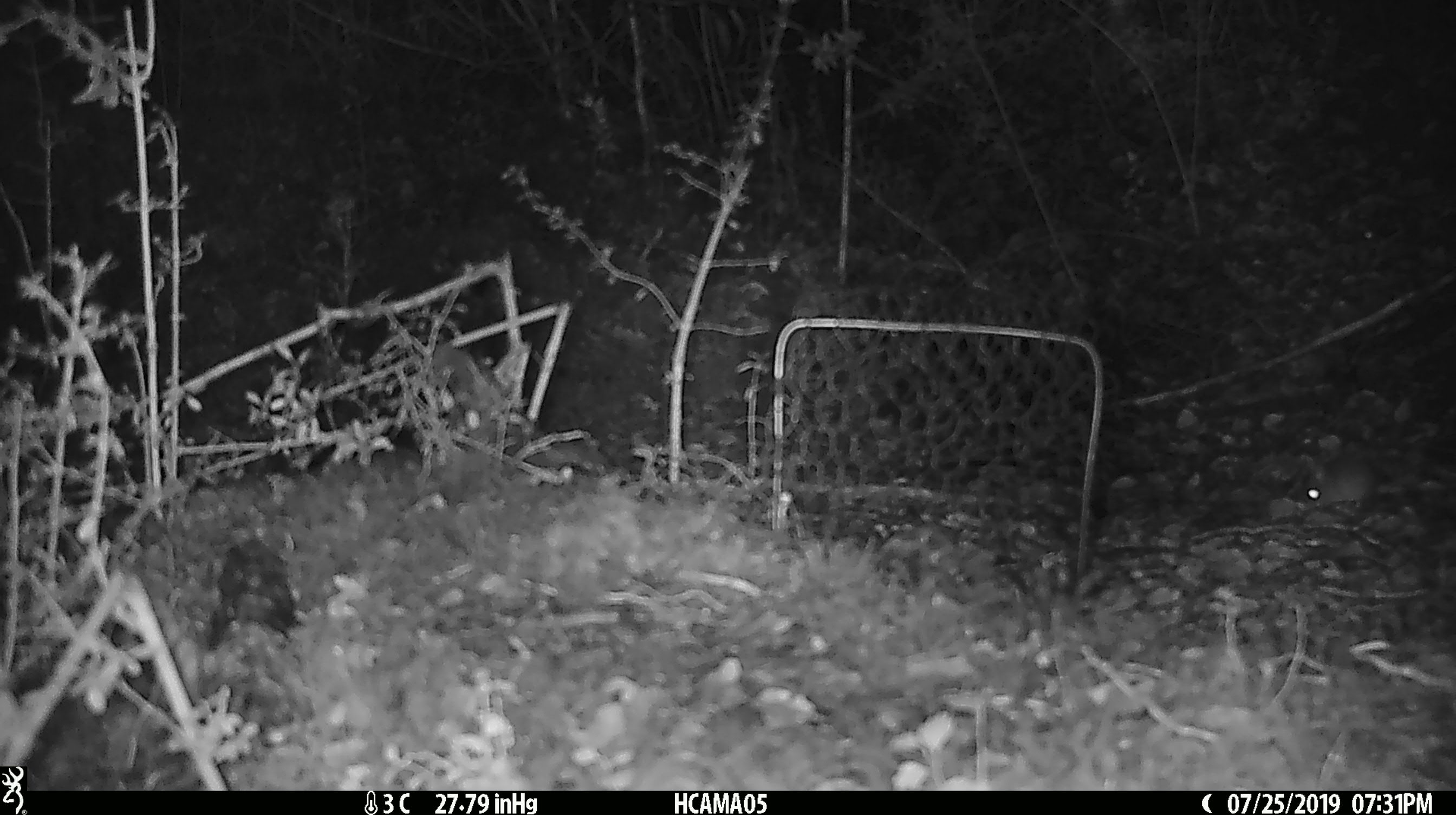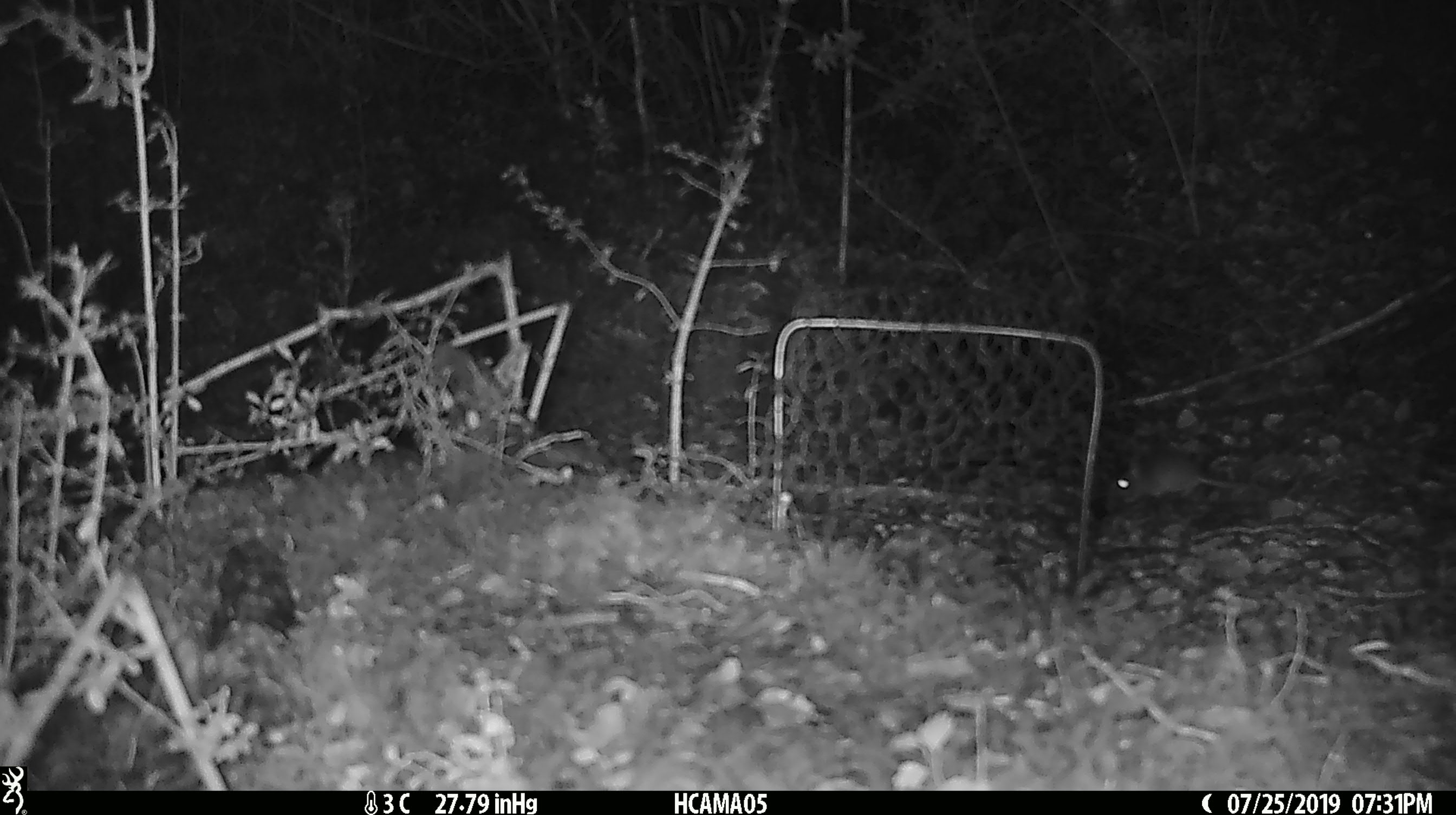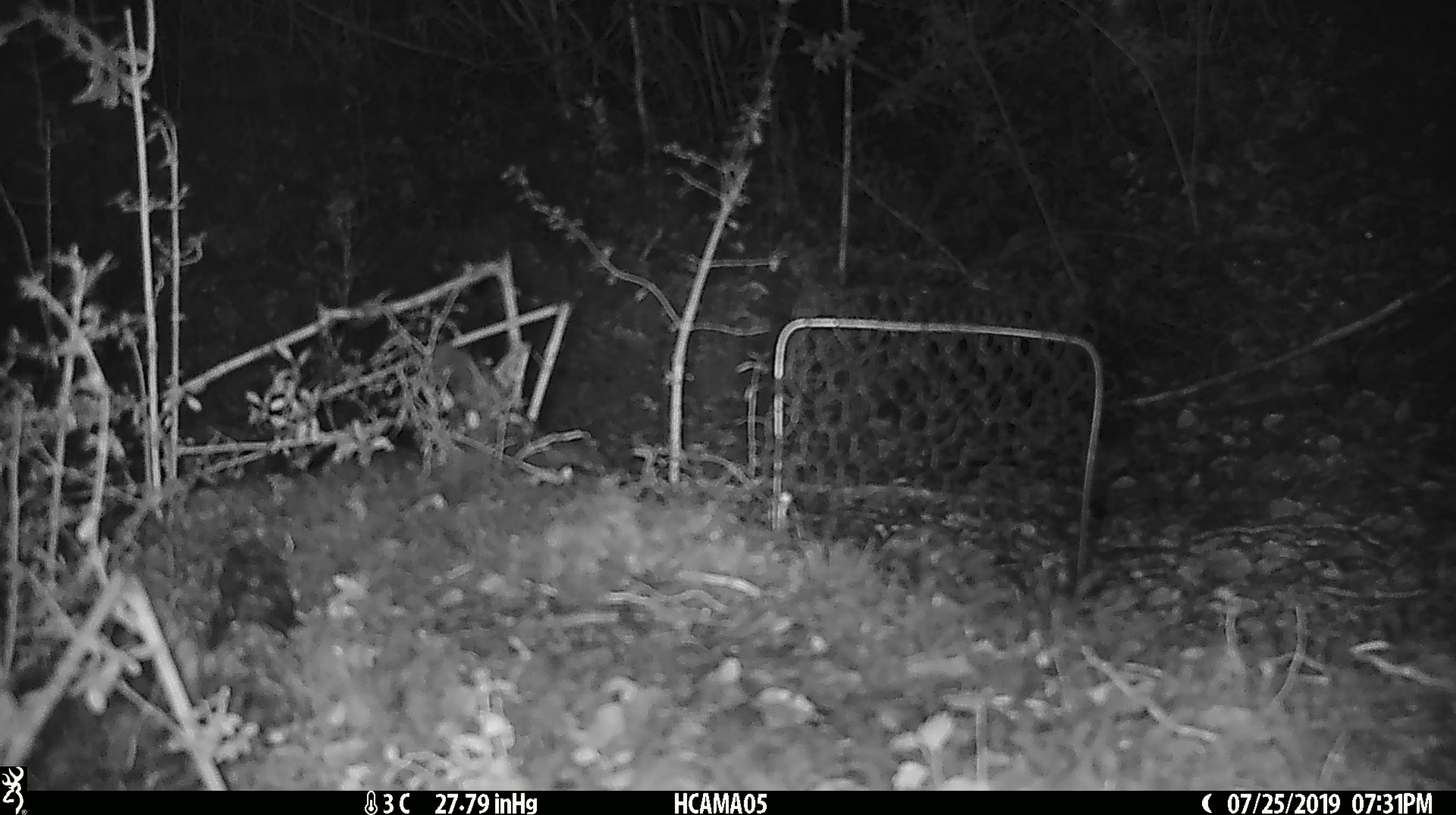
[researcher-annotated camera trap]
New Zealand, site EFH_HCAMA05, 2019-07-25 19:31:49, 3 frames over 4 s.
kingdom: Animalia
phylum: Chordata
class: Mammalia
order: Rodentia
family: Muridae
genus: Mus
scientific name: Mus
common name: mouse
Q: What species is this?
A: Mouse (Mus).